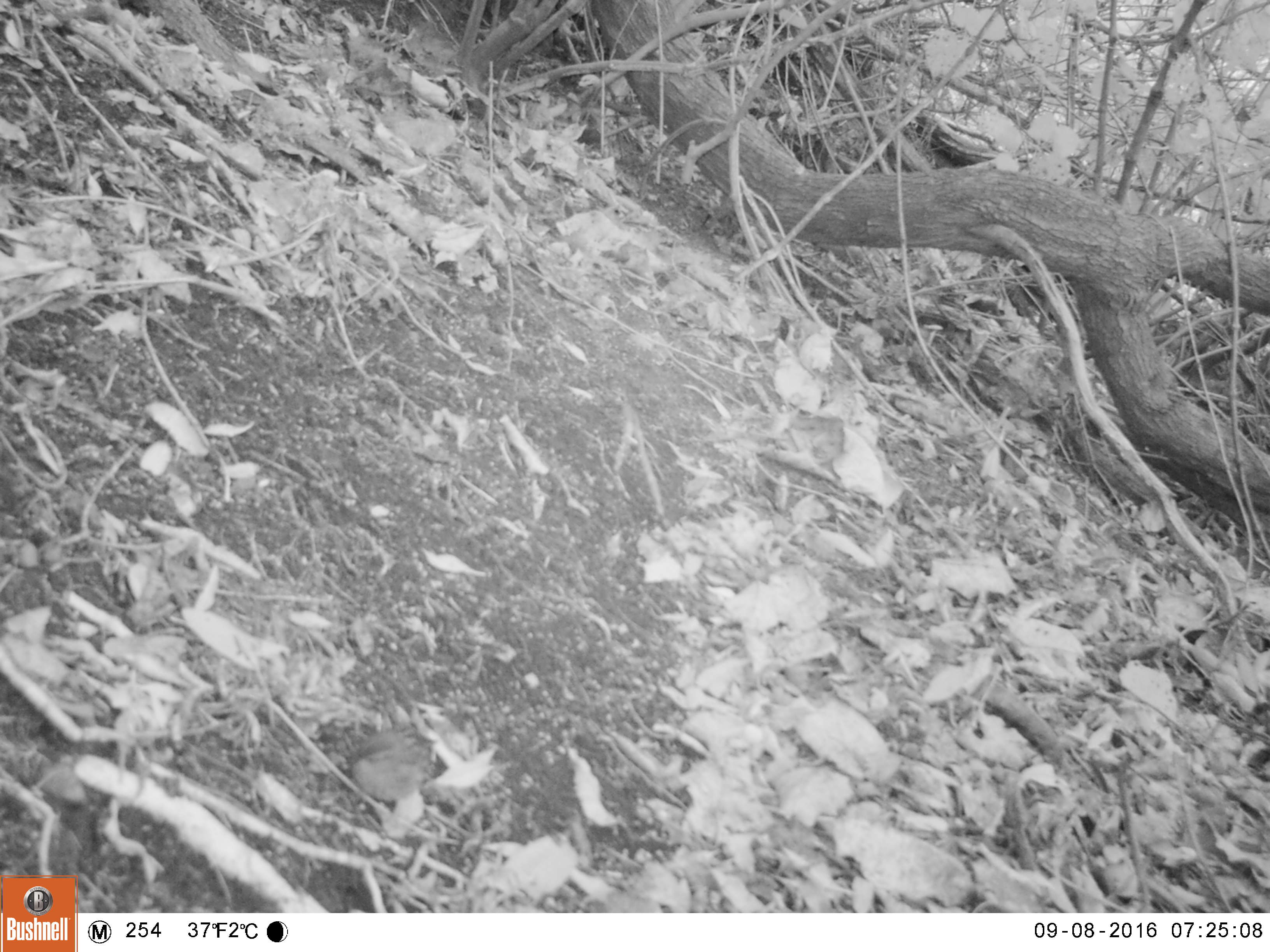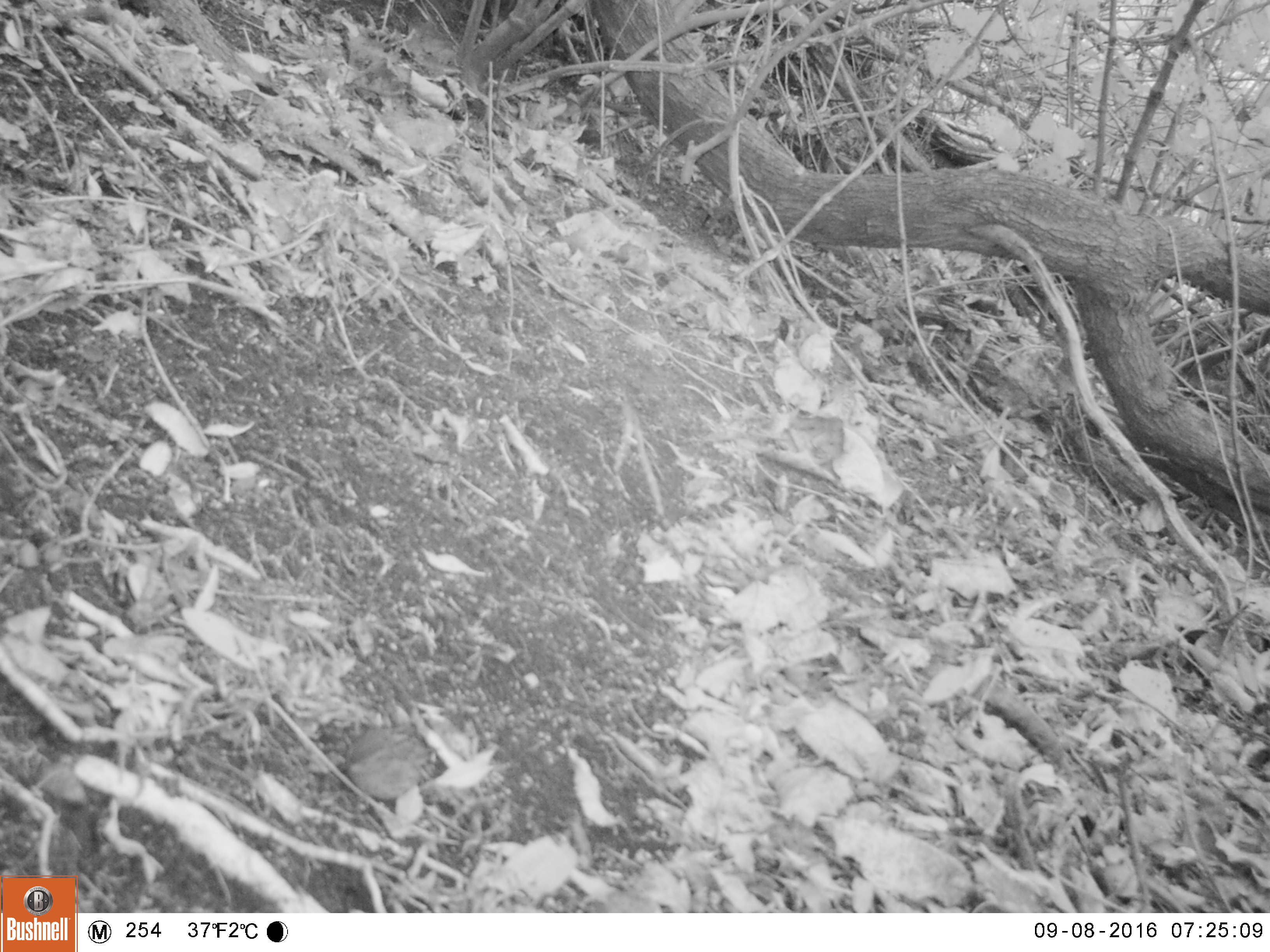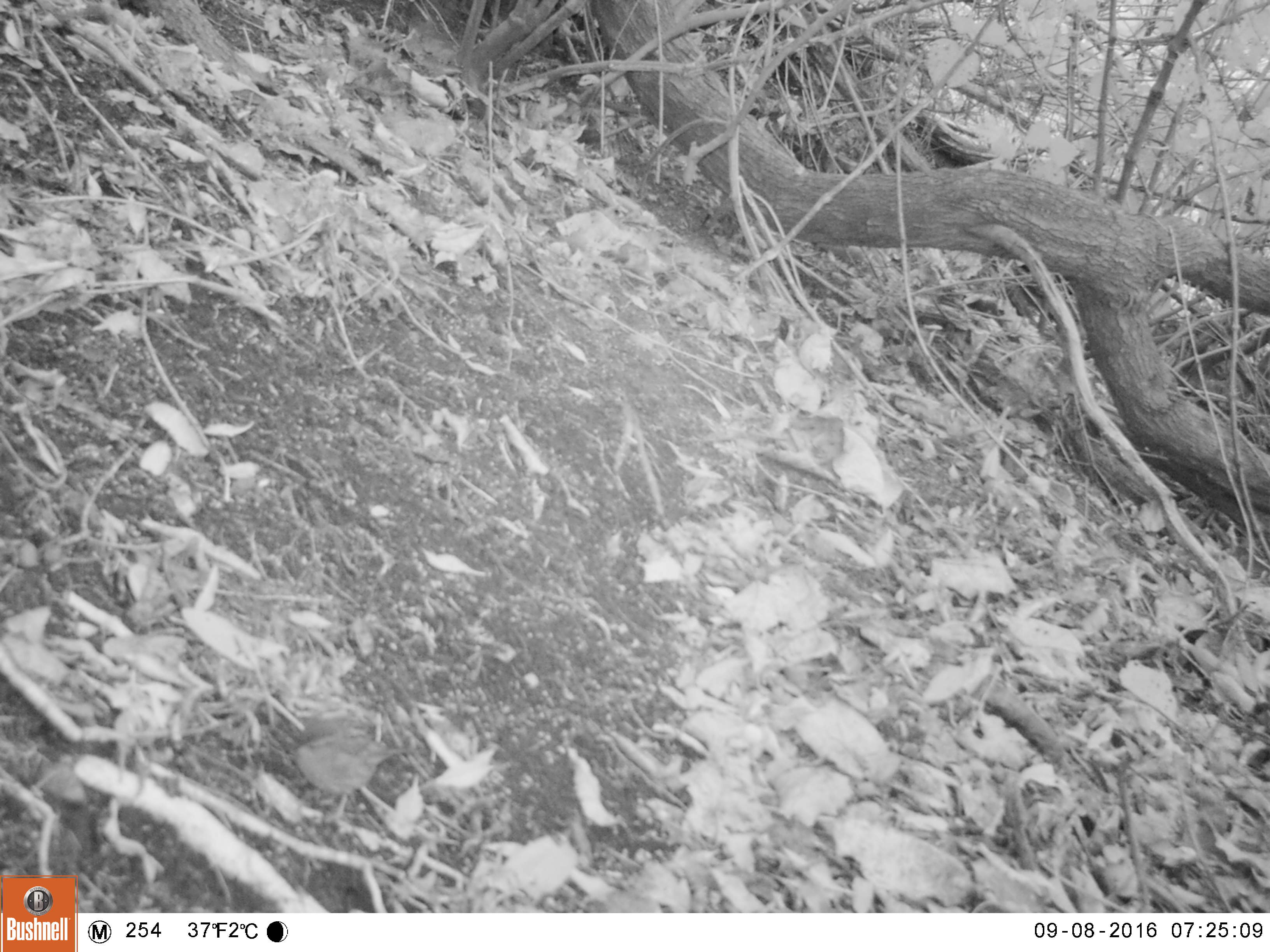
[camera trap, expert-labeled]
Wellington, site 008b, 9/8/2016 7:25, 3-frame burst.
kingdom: Animalia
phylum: Chordata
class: Aves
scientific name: Aves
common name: bird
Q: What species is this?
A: Bird (Aves).